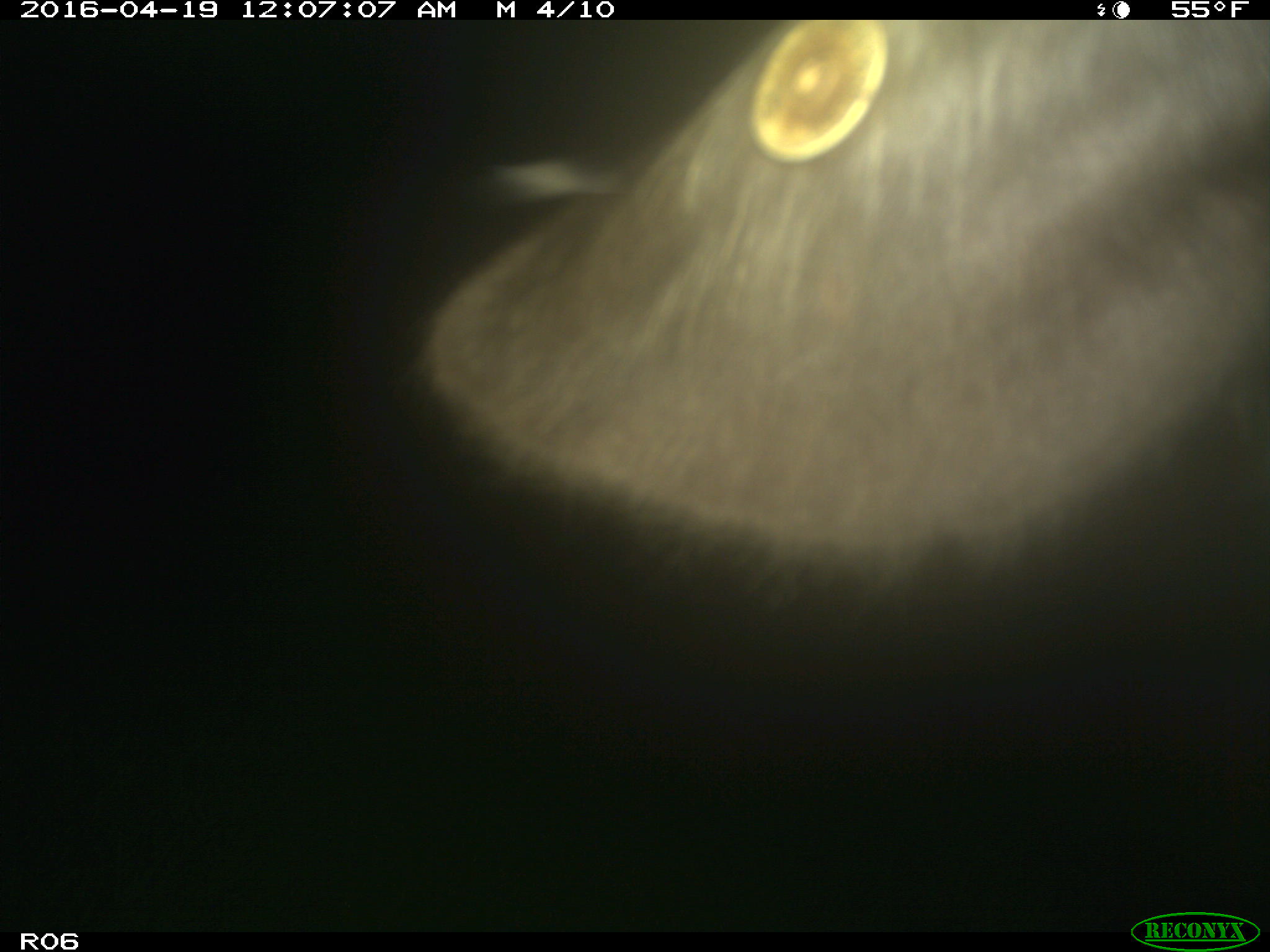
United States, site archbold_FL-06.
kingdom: Animalia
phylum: Chordata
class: Mammalia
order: Artiodactyla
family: Bovidae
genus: Bos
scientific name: Bos taurus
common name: domestic cow